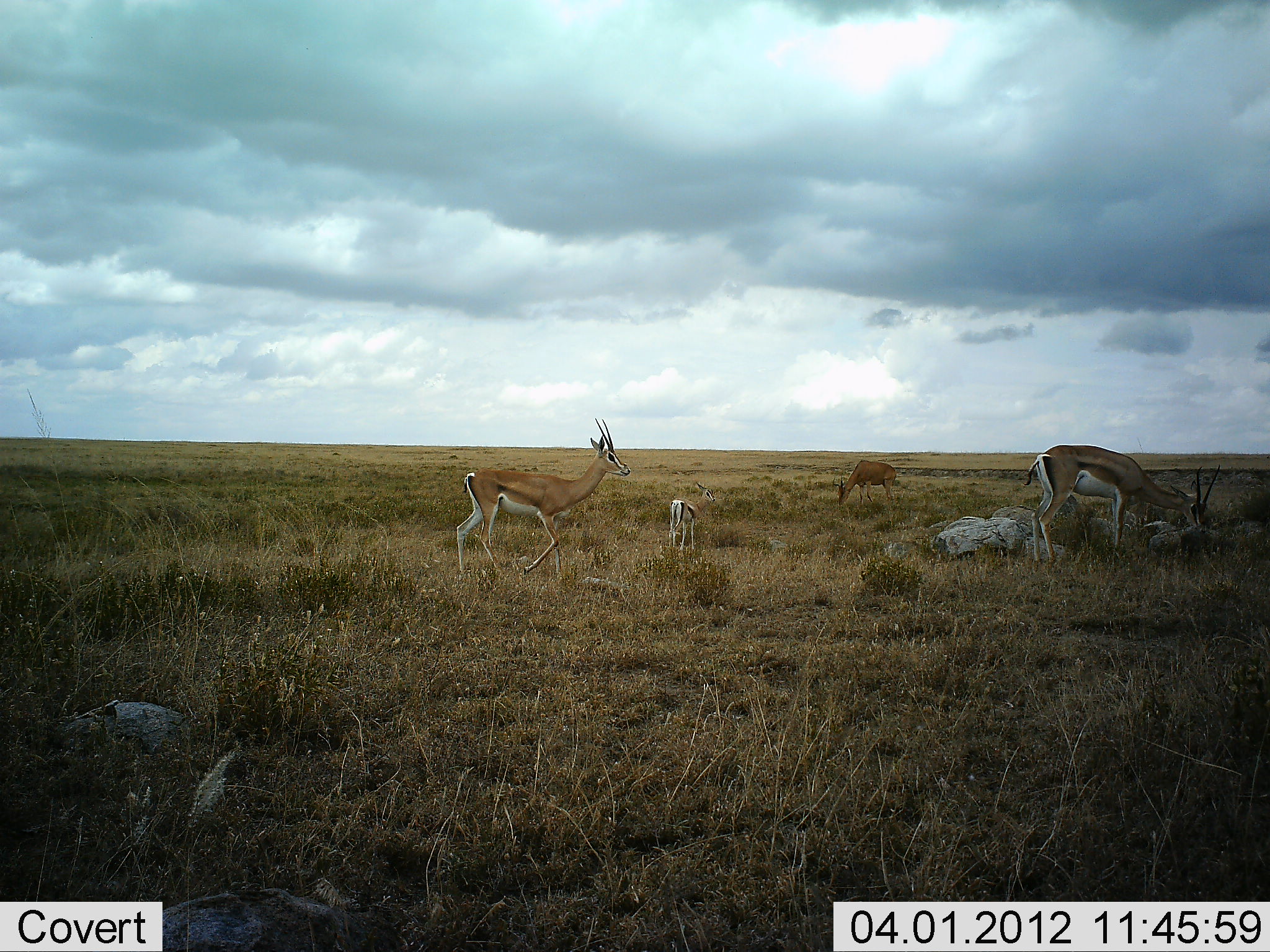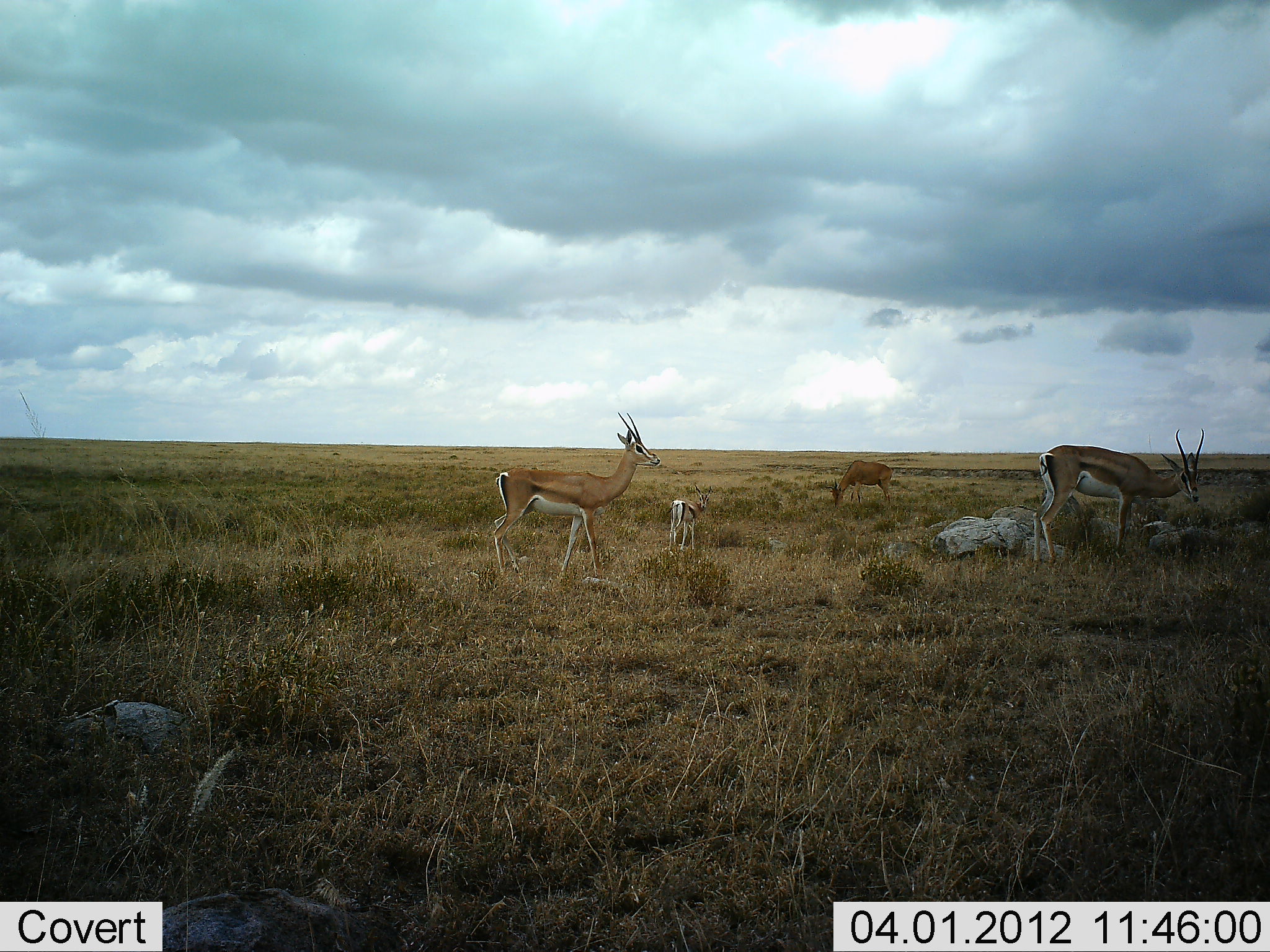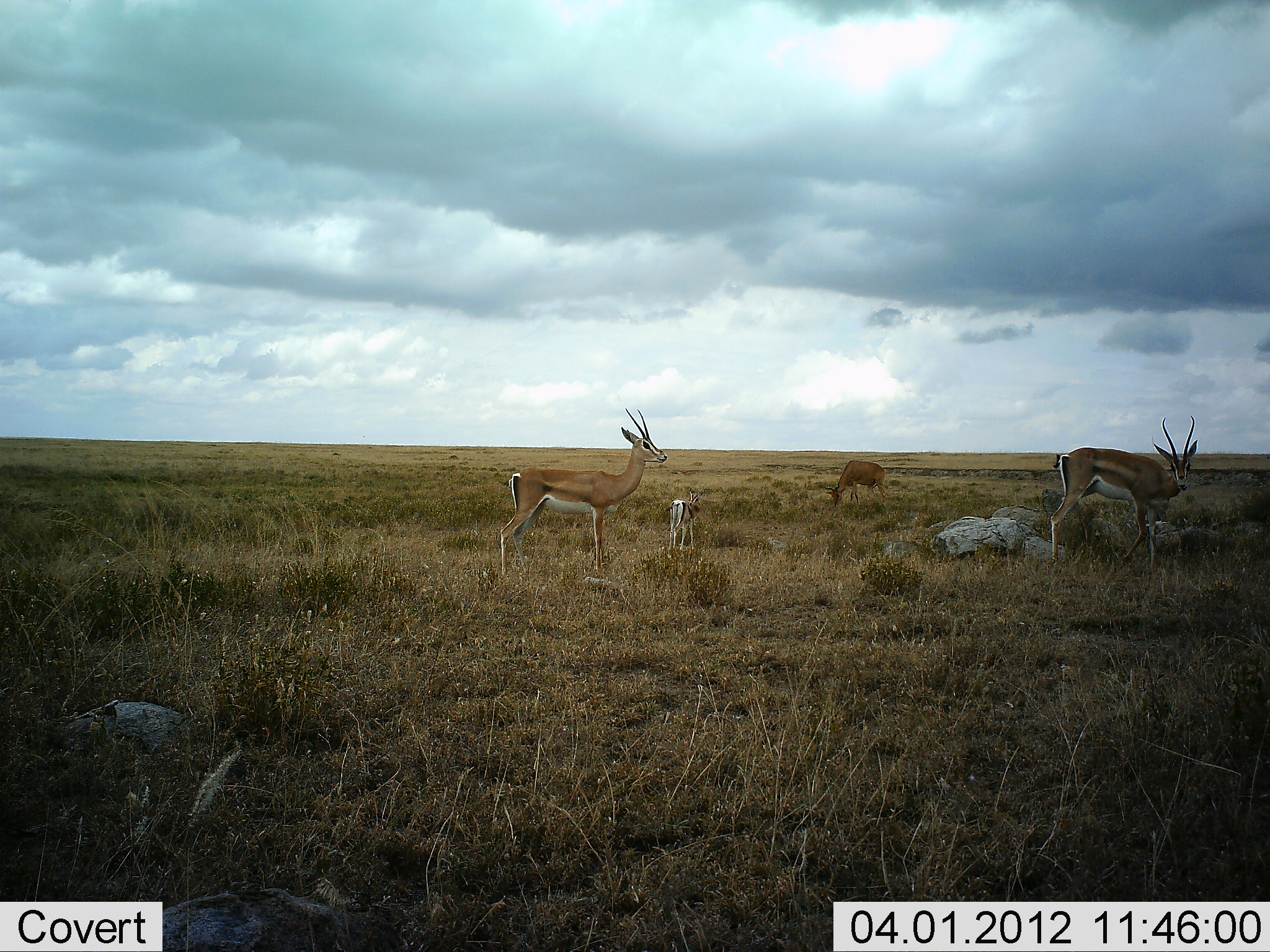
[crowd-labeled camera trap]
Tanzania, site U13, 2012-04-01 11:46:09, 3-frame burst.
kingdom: Animalia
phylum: Chordata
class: Mammalia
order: Artiodactyla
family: Bovidae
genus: Nanger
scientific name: Nanger granti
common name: grant's gazelle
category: gazellegrants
Gazellegrants (grant's gazelle) (Nanger granti), count 3. Behavior (volunteer vote fractions): standing 83%, resting 4%, moving 35%, interacting 0%. Young present (vote fraction): 78%. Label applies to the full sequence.